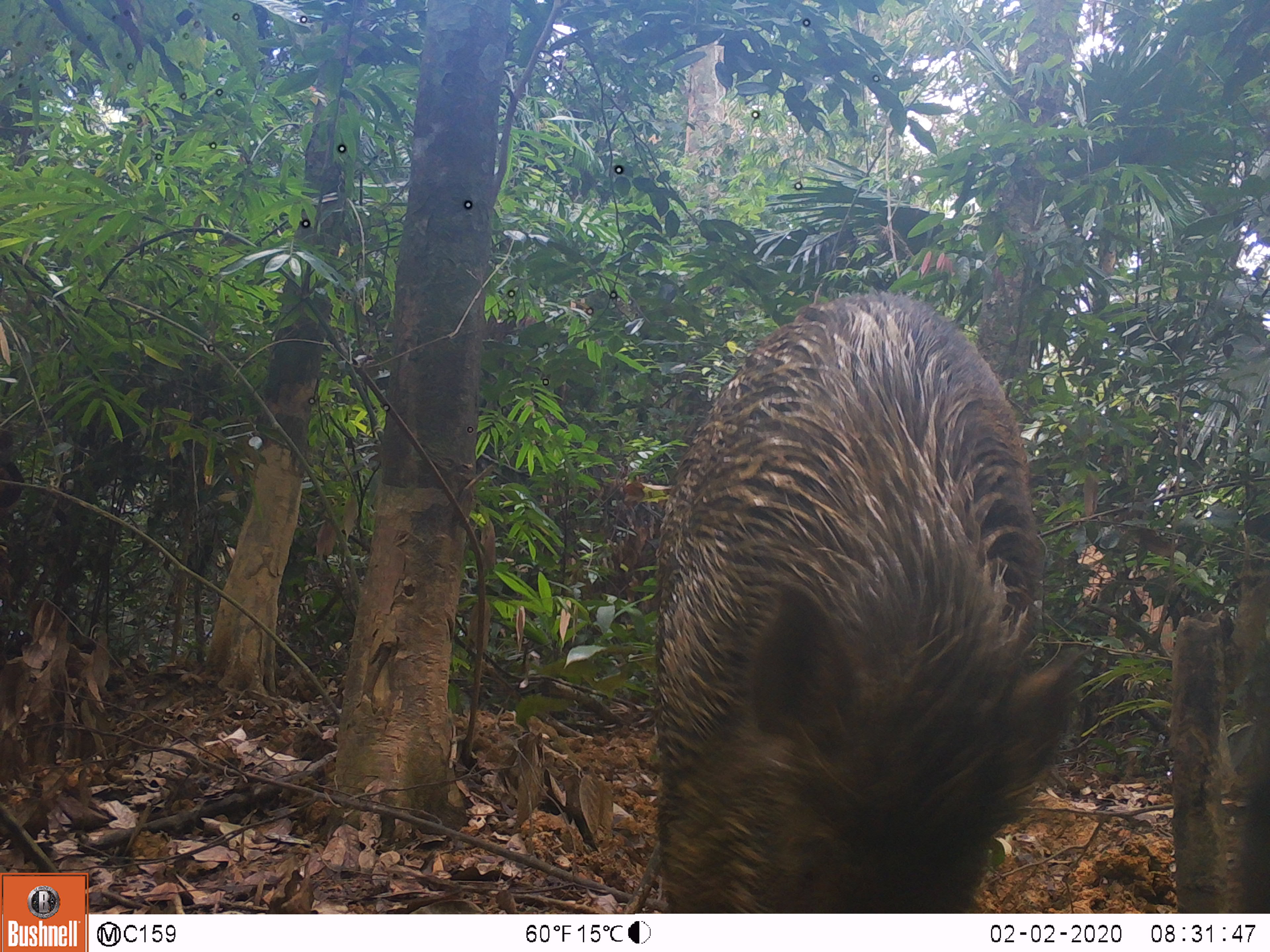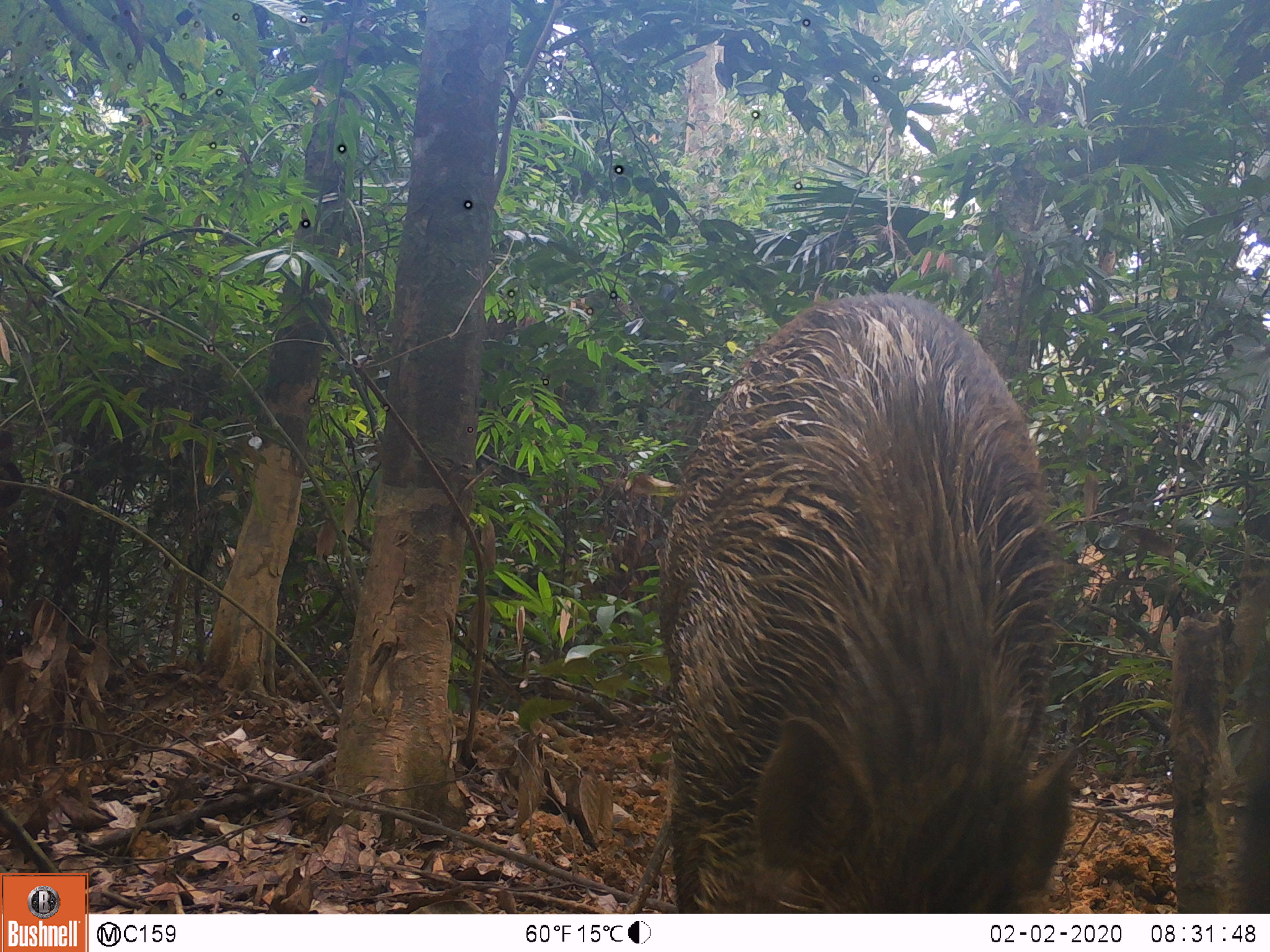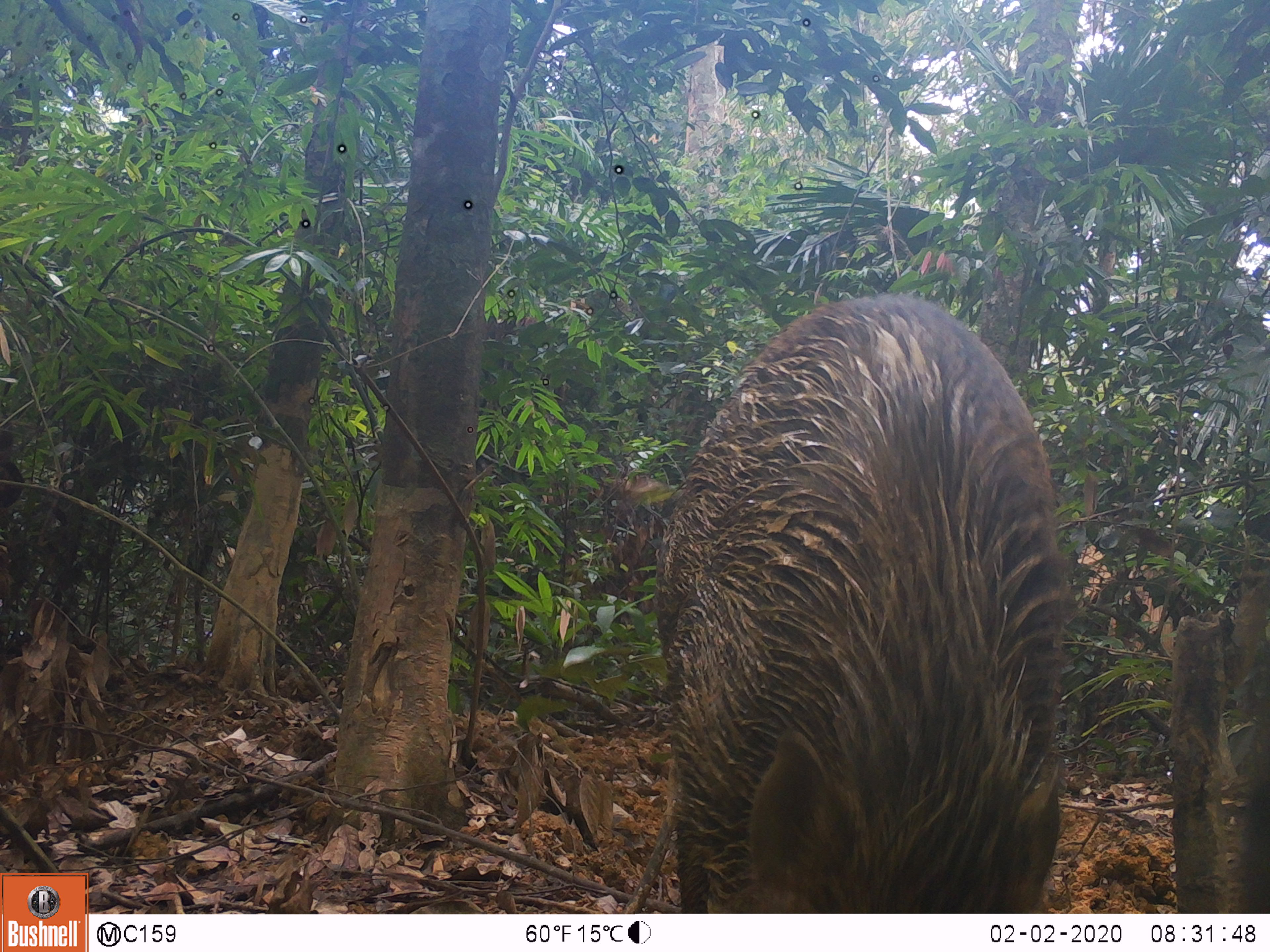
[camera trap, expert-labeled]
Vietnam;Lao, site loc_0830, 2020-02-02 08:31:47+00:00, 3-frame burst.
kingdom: Animalia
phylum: Chordata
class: Mammalia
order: Artiodactyla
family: Suidae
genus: Sus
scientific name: Sus scrofa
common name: eurasian wild pig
Eurasian wild pig (Sus scrofa). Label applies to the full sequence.